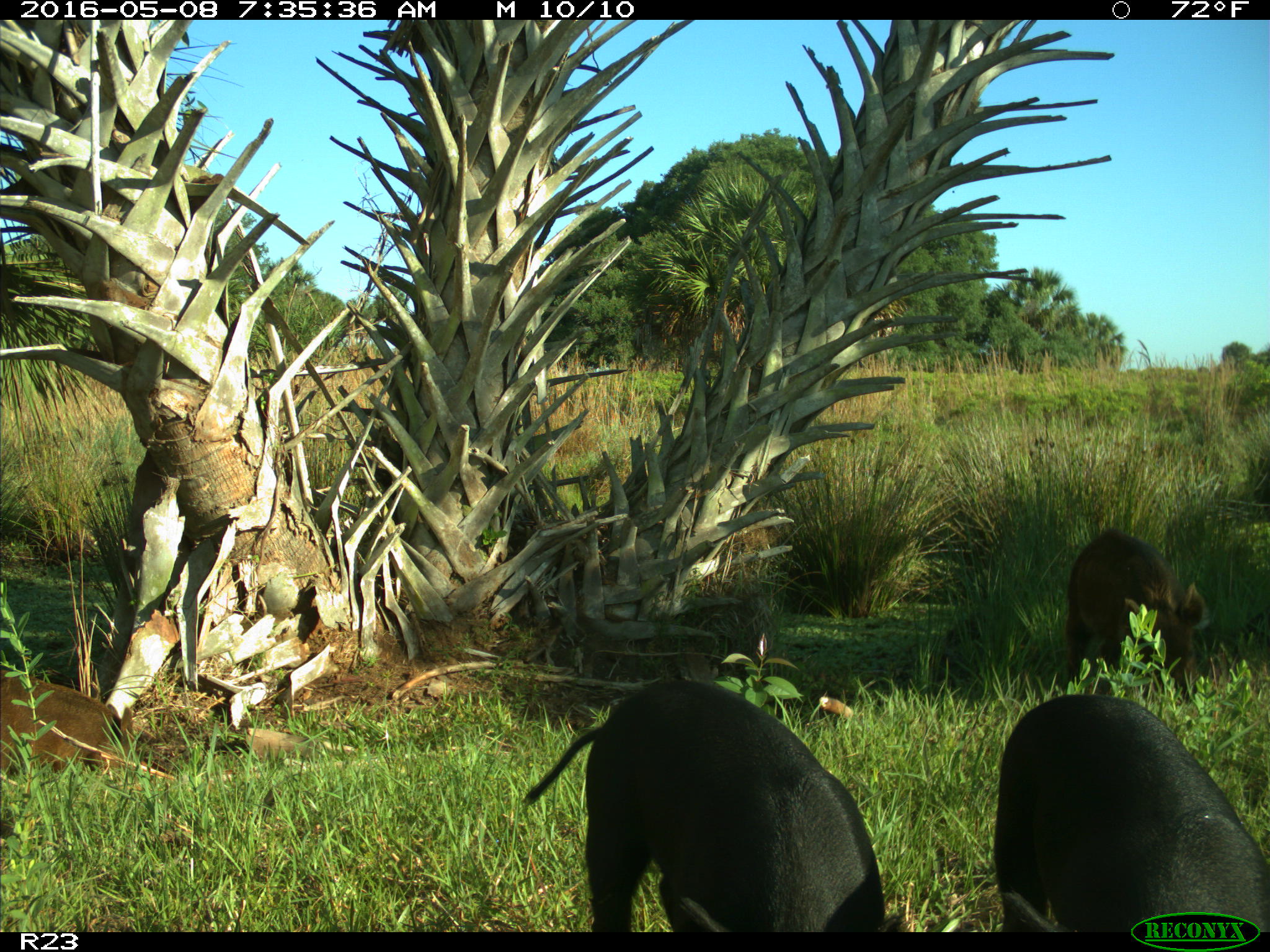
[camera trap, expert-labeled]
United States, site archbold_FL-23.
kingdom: Animalia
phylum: Chordata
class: Mammalia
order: Artiodactyla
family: Suidae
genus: Sus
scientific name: Sus scrofa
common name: wild boar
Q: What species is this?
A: Sus scrofa (wild boar).